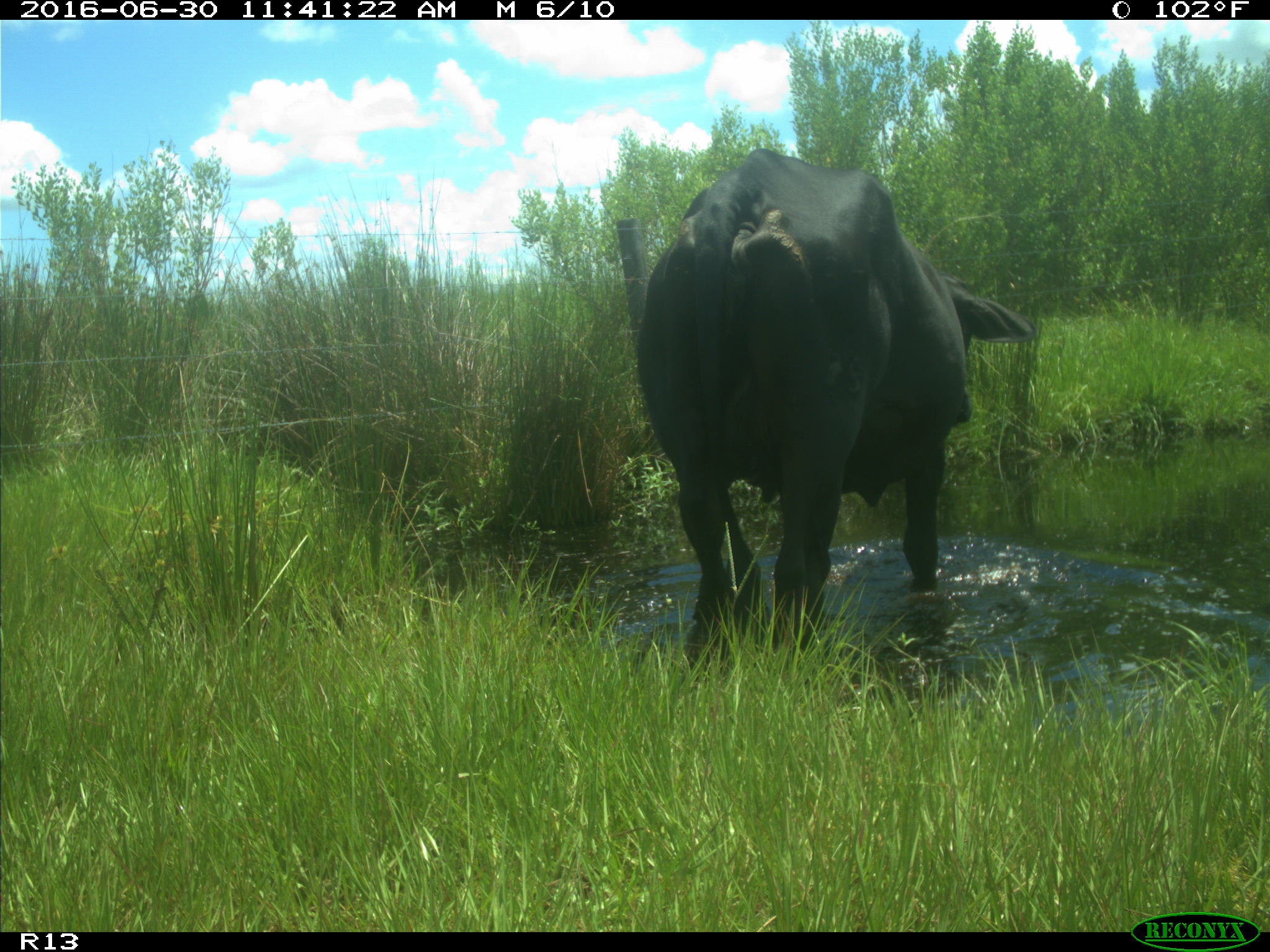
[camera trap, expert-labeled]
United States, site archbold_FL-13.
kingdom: Animalia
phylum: Chordata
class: Mammalia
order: Artiodactyla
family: Bovidae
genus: Bos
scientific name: Bos taurus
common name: domestic cow